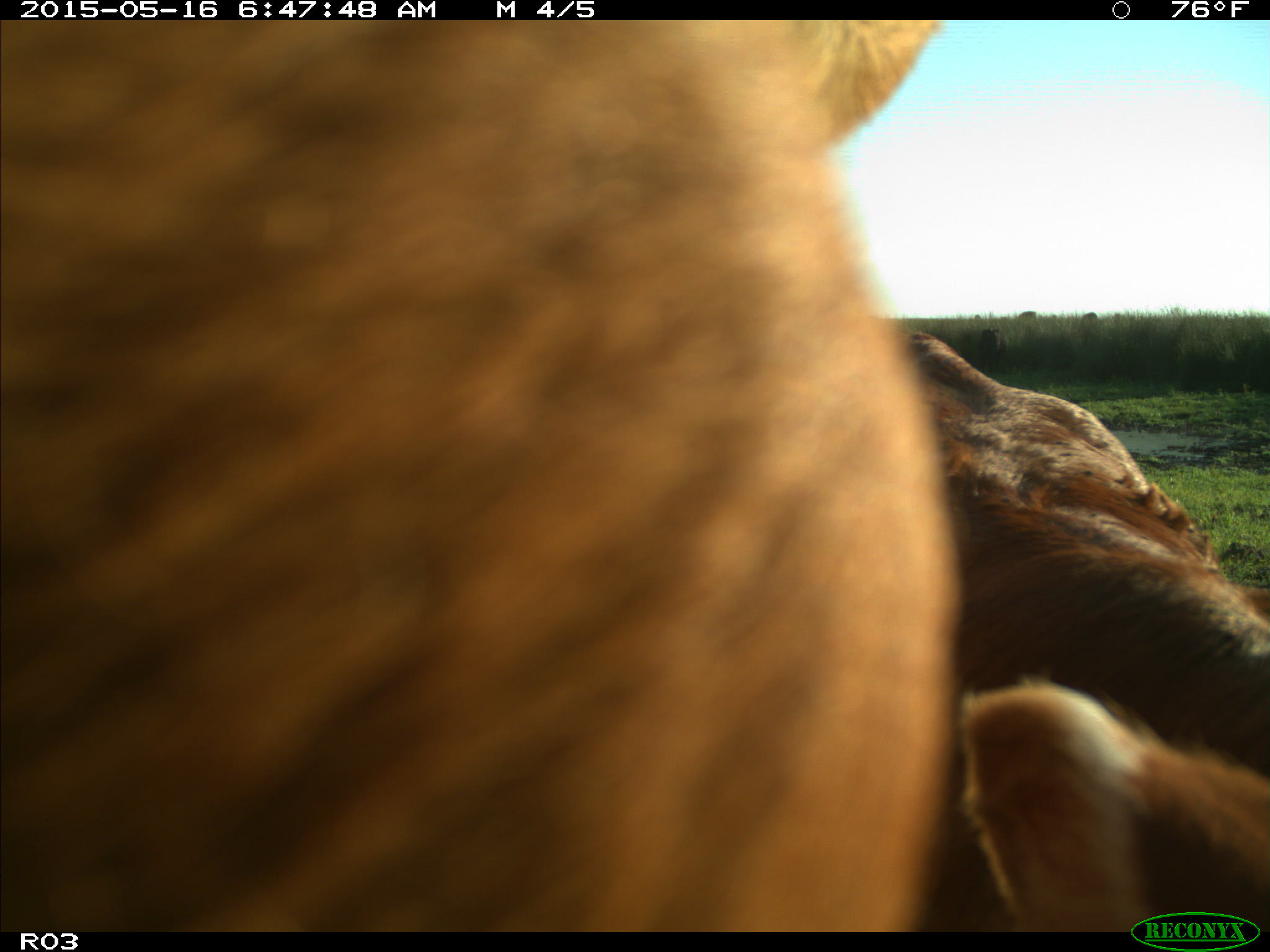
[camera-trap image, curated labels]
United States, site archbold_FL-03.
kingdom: Animalia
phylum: Chordata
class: Mammalia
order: Artiodactyla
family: Bovidae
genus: Bos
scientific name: Bos taurus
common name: domestic cow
Bos taurus (domestic cow).